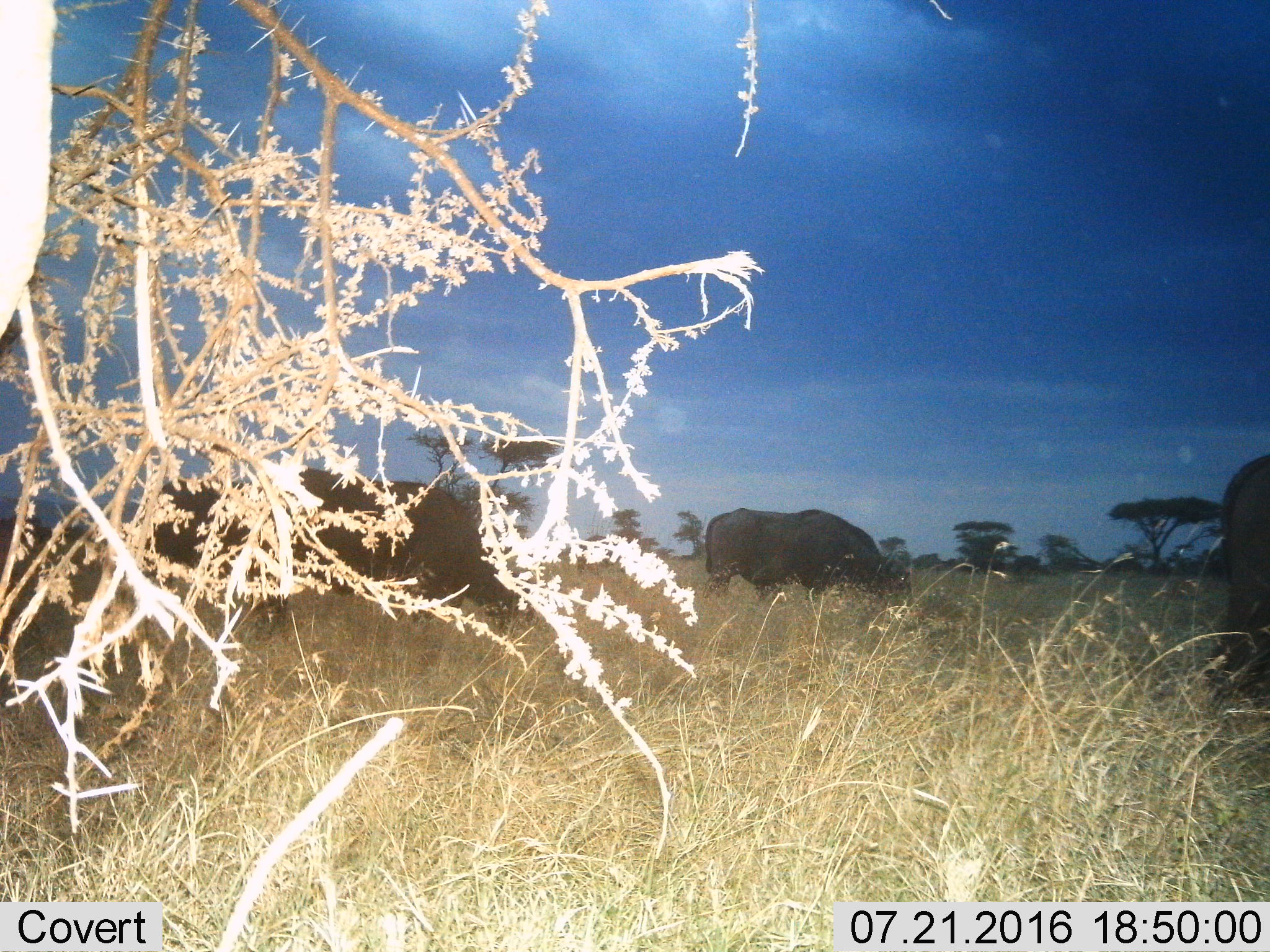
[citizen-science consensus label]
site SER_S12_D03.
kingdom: Animalia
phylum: Chordata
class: Mammalia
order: Artiodactyla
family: Bovidae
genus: Syncerus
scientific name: Syncerus caffer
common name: african buffalo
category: buffalo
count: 4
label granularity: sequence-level